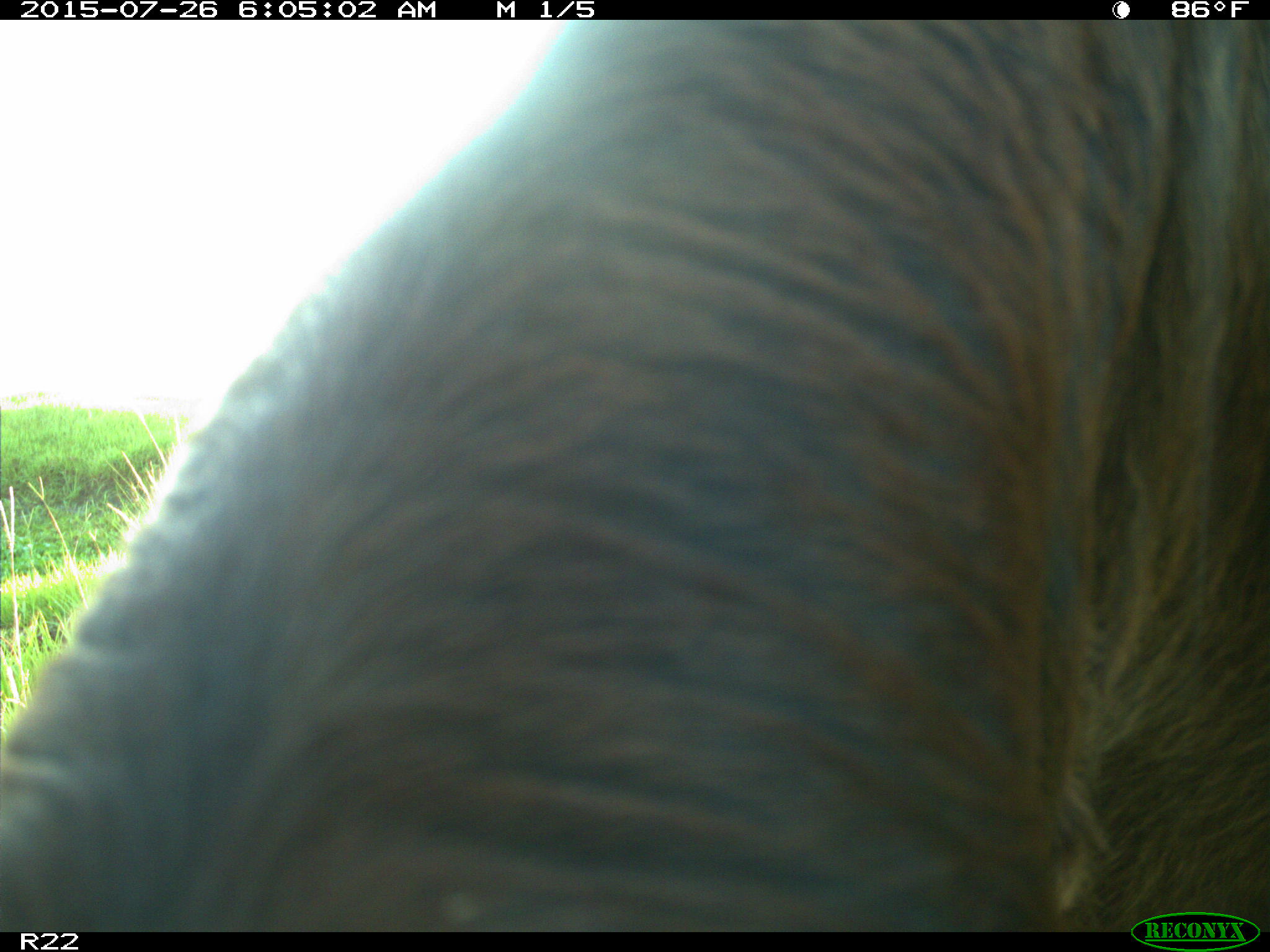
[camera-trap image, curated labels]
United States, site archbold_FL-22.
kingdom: Animalia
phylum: Chordata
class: Mammalia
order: Artiodactyla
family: Bovidae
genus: Bos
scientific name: Bos taurus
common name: domestic cow